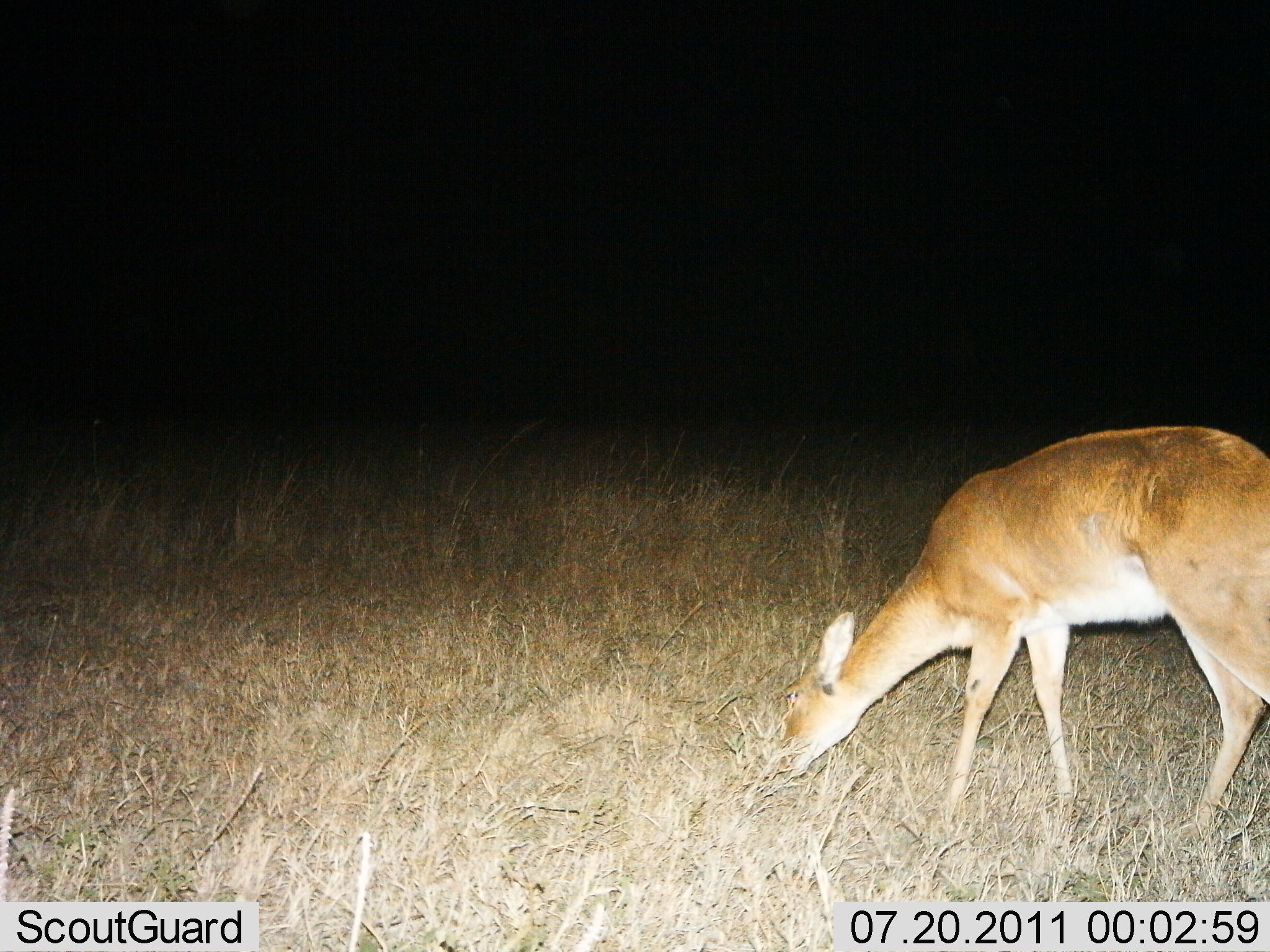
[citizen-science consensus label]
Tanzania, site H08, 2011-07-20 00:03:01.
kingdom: Animalia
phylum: Chordata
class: Mammalia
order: Artiodactyla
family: Bovidae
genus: Redunca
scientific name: Redunca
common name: reedbuck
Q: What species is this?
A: Reedbuck (Redunca).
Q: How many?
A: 1.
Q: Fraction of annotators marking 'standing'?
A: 9%.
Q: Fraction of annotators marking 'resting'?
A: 0%.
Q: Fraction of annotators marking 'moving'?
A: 0%.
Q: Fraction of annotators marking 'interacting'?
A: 0%.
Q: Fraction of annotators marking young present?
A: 0%.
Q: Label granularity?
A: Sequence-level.